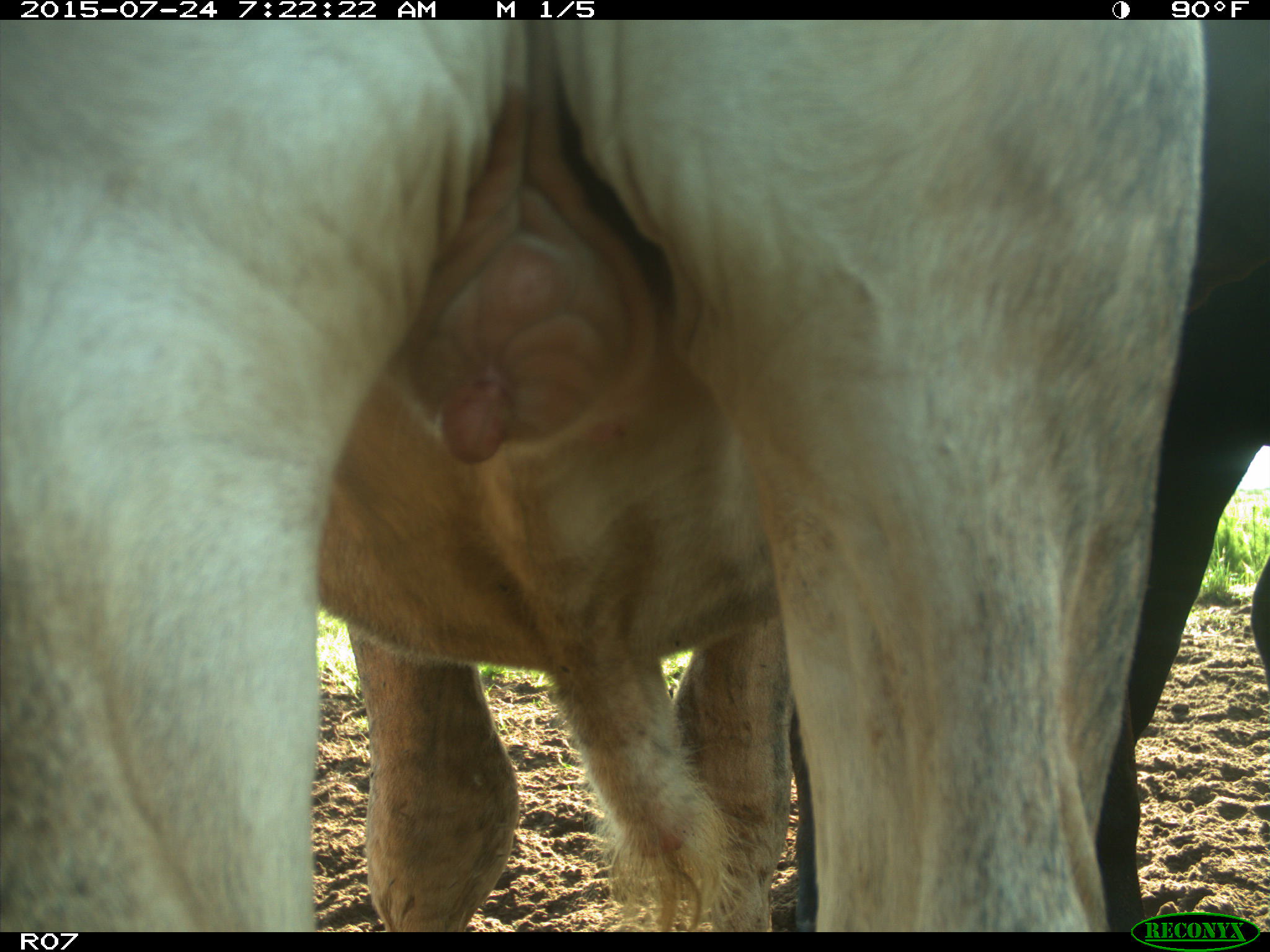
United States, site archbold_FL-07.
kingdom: Animalia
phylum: Chordata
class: Mammalia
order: Artiodactyla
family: Bovidae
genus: Bos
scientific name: Bos taurus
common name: domestic cow